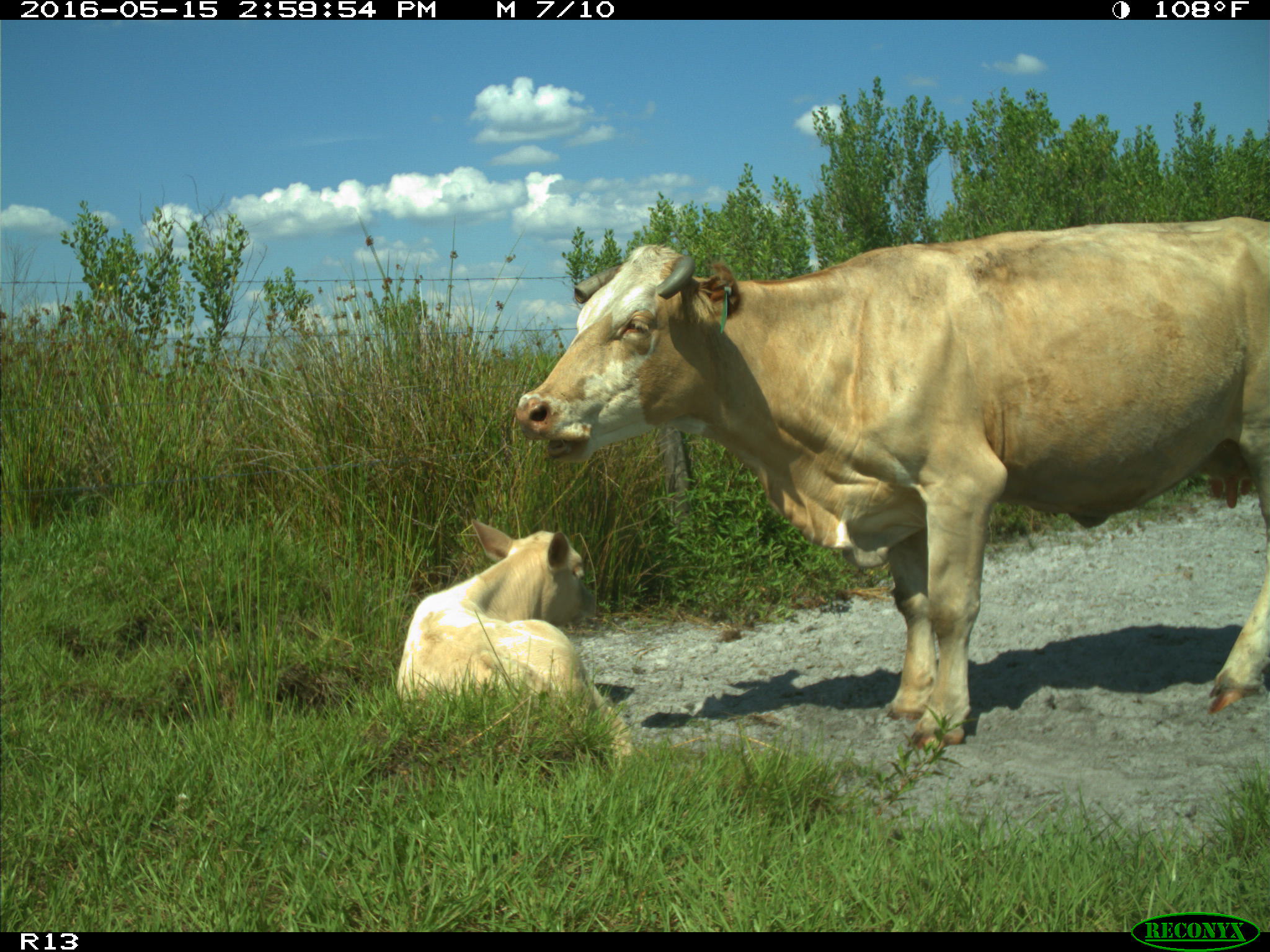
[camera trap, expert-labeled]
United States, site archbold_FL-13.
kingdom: Animalia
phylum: Chordata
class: Mammalia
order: Artiodactyla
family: Bovidae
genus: Bos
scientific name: Bos taurus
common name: domestic cow